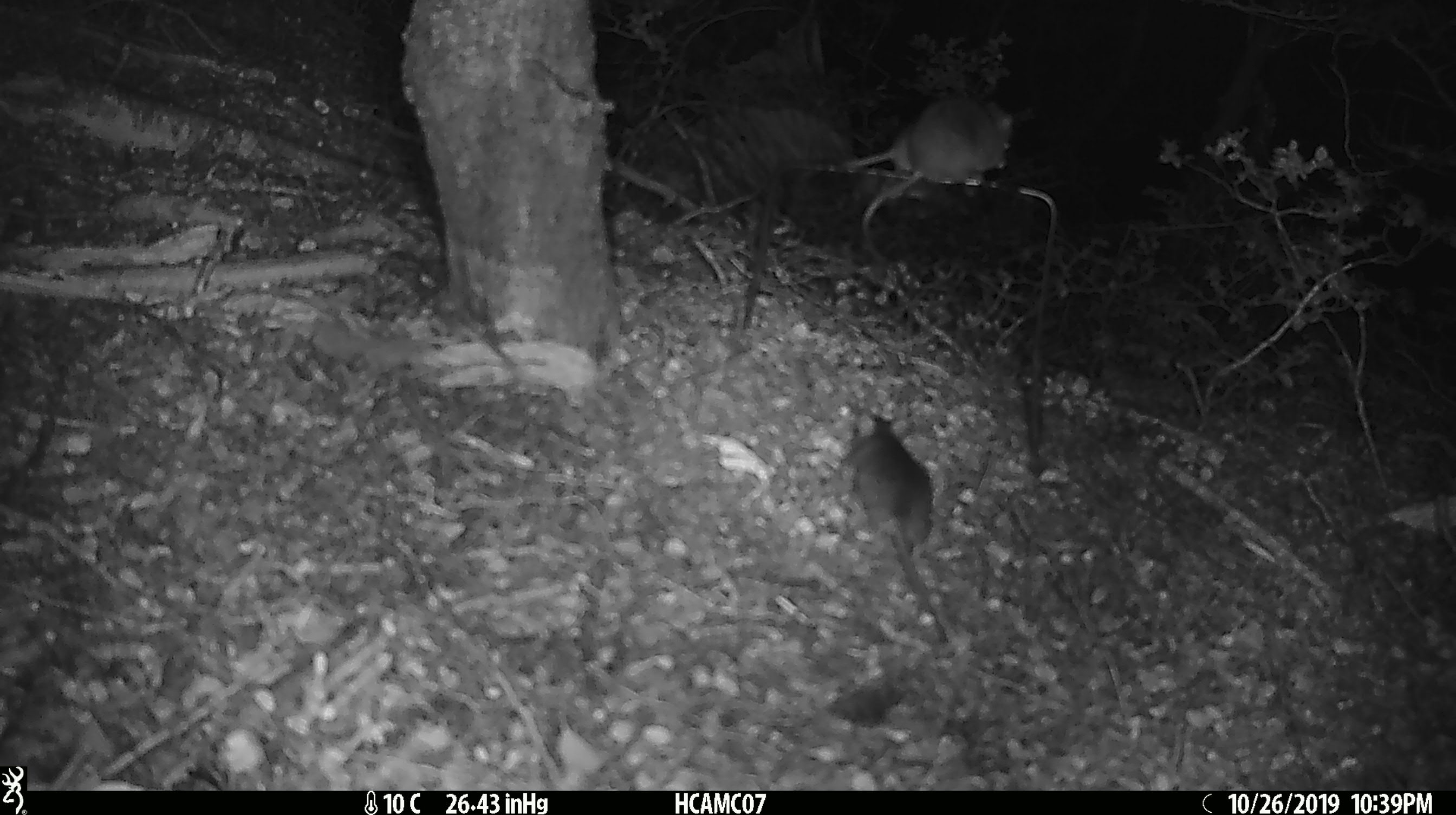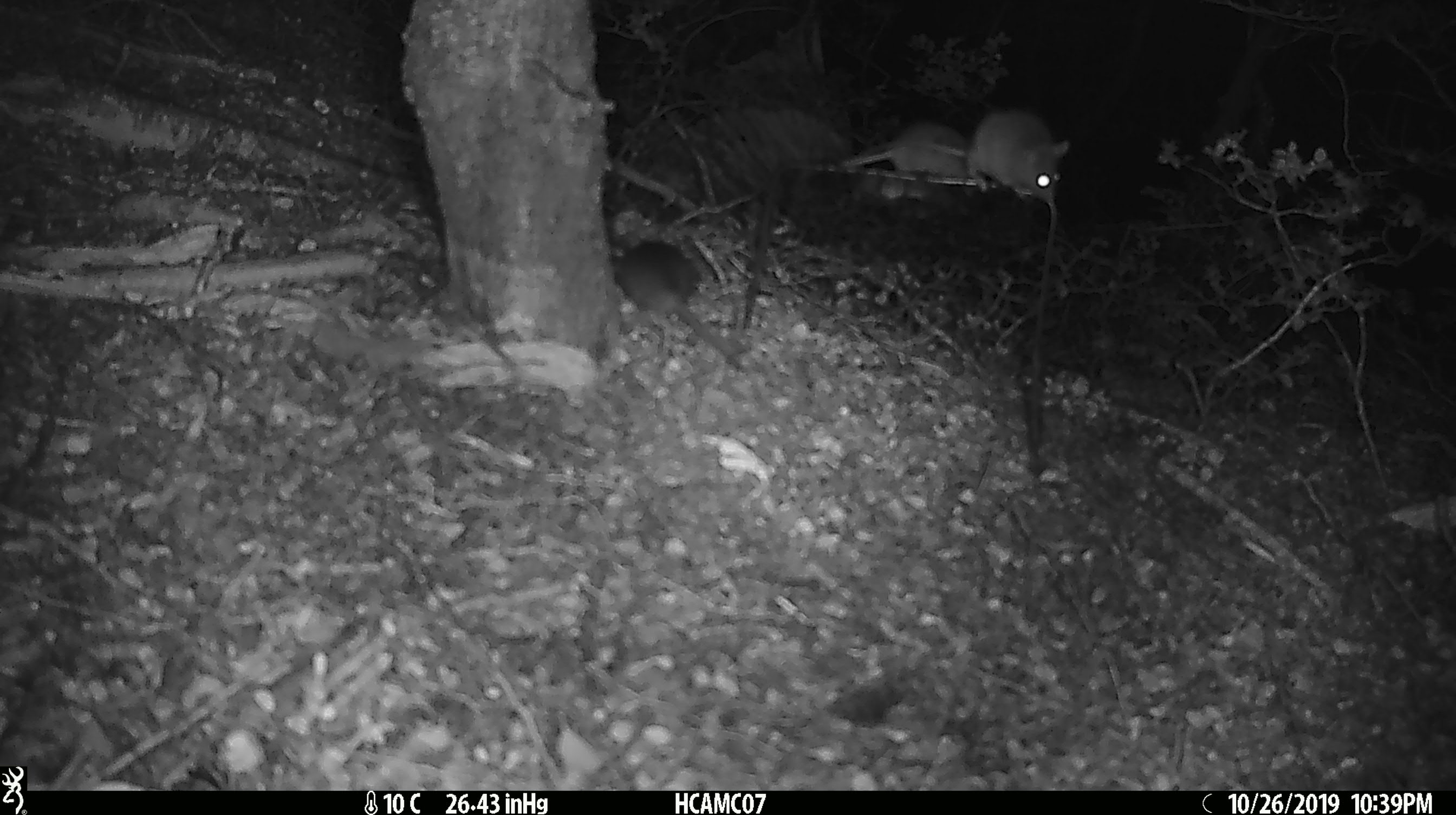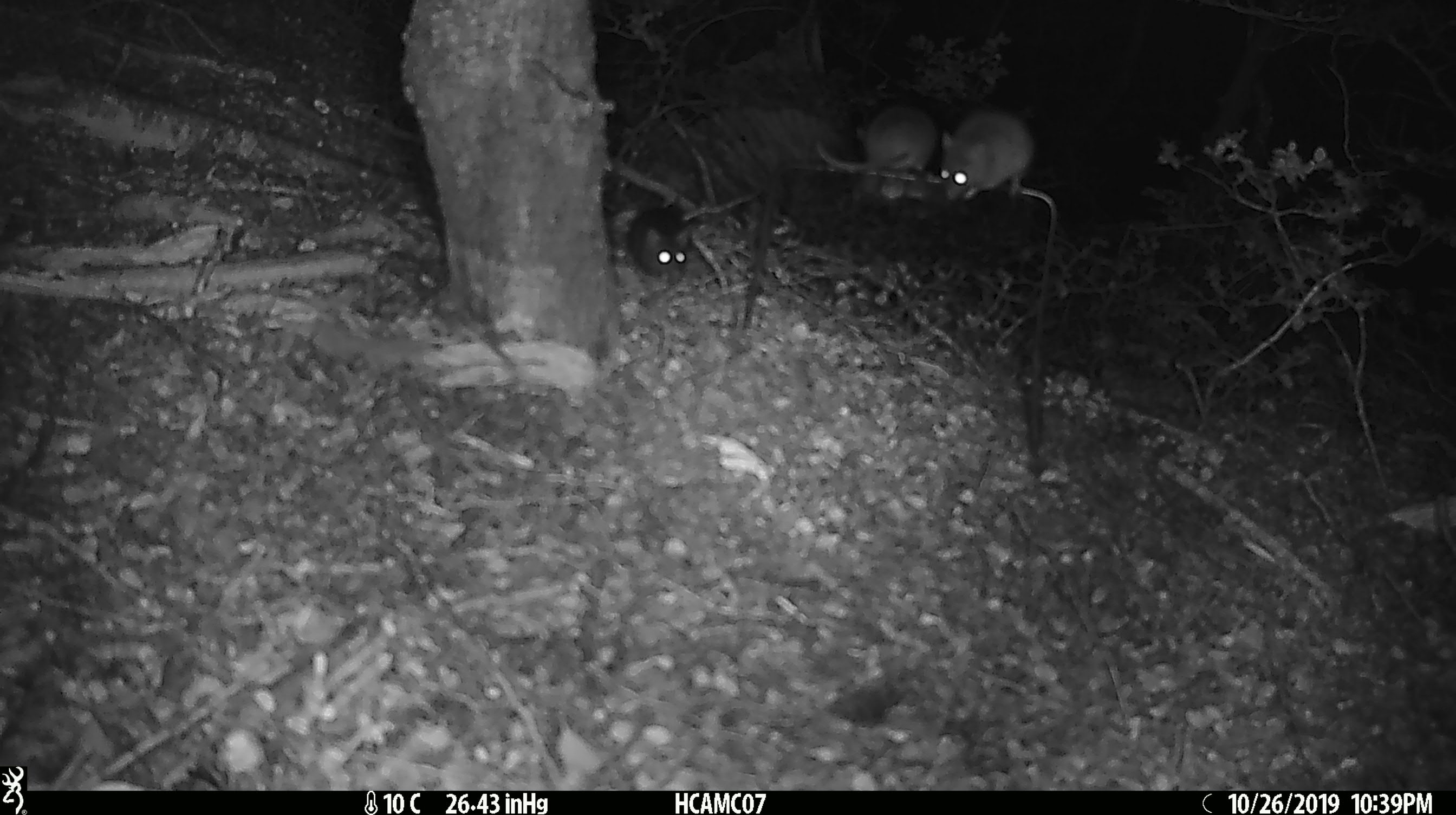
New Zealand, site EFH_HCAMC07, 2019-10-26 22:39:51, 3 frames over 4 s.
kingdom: Animalia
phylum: Chordata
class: Mammalia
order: Rodentia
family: Muridae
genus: Mus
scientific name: Mus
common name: mouse